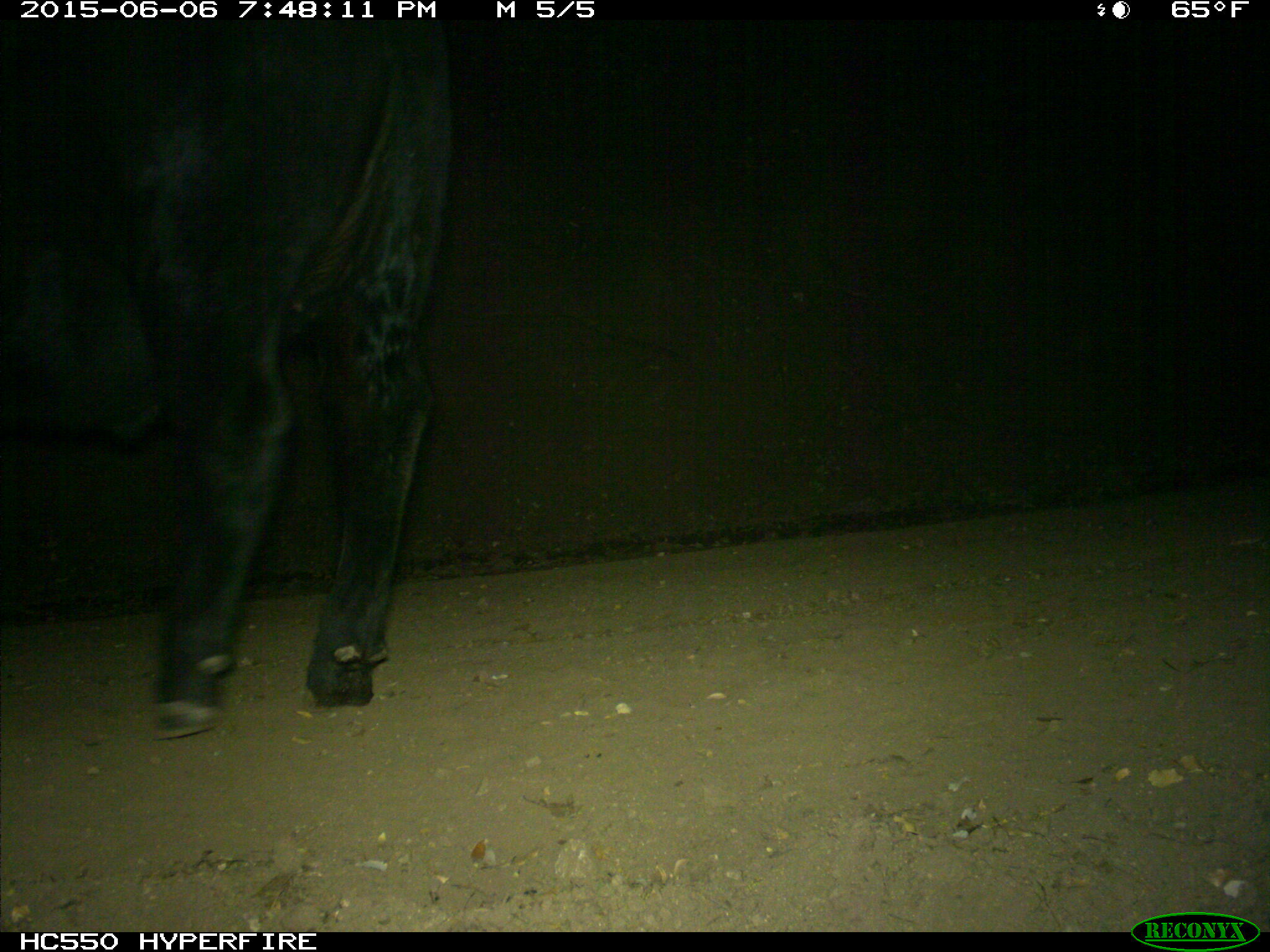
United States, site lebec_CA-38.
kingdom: Animalia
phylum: Chordata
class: Mammalia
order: Artiodactyla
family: Bovidae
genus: Bos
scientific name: Bos taurus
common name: domestic cow